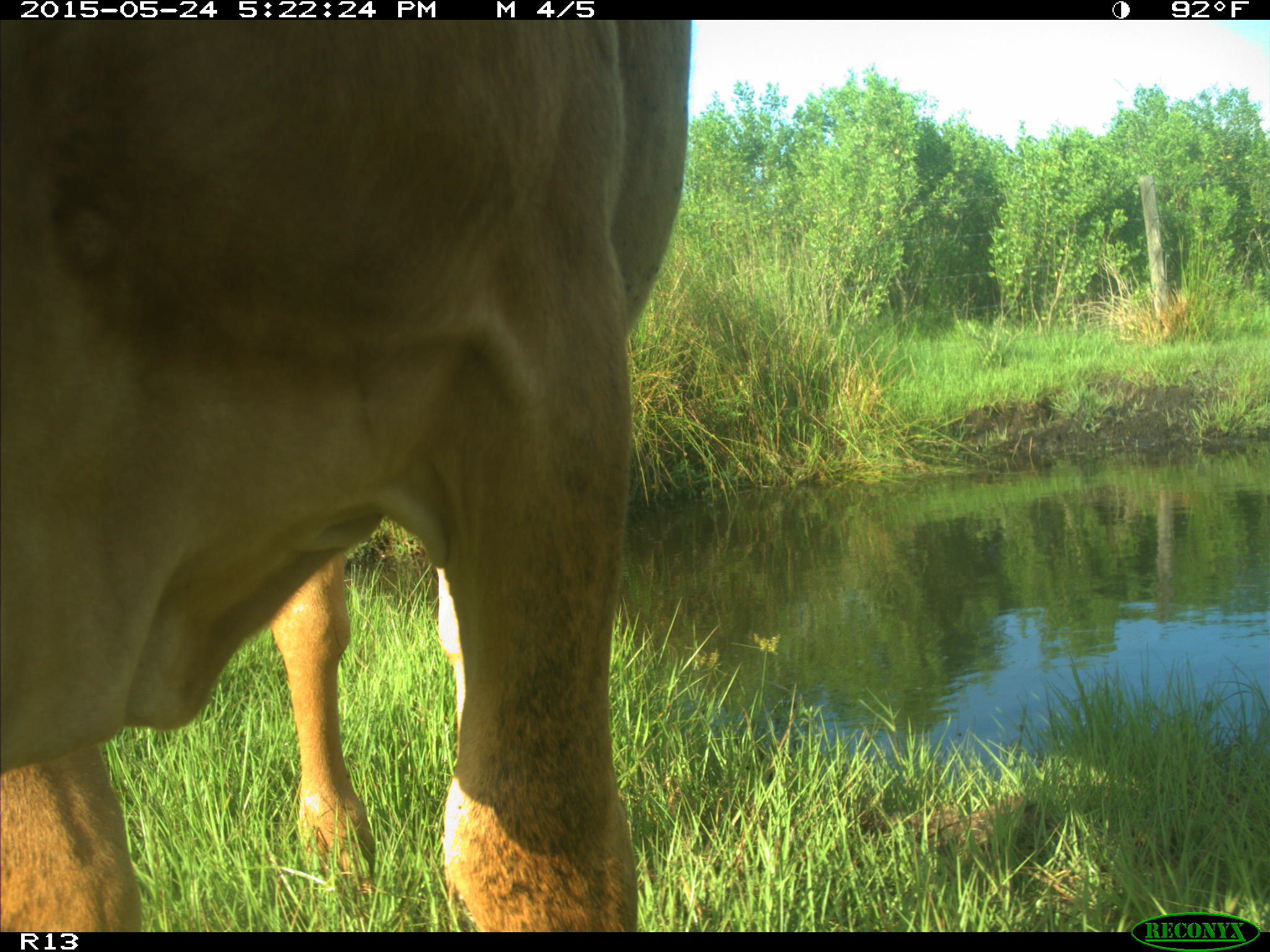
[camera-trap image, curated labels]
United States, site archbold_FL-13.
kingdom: Animalia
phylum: Chordata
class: Mammalia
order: Artiodactyla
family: Bovidae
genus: Bos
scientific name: Bos taurus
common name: domestic cow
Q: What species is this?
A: Bos taurus (domestic cow).